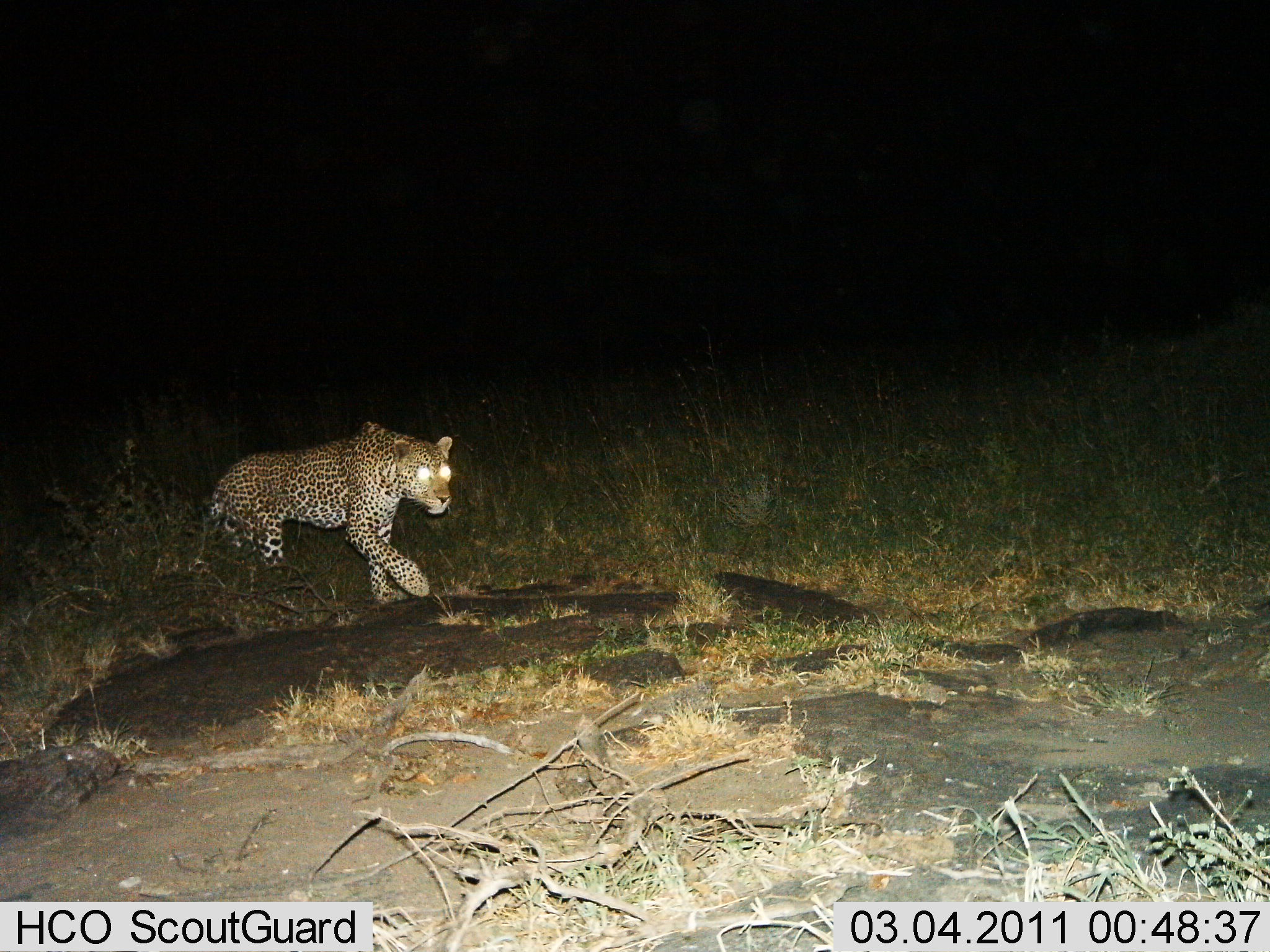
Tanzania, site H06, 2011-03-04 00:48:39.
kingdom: Animalia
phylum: Chordata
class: Mammalia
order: Carnivora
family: Felidae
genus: Panthera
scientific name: Panthera pardus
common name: leopard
Leopard (Panthera pardus), count 1. Behavior (volunteer vote fractions): standing 7%, resting 0%, moving 100%, interacting 0%. Young present (vote fraction): 0%. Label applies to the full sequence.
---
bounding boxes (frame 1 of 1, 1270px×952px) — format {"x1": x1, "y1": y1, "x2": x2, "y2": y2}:
animal: {"x1": 203, "y1": 420, "x2": 456, "y2": 606}